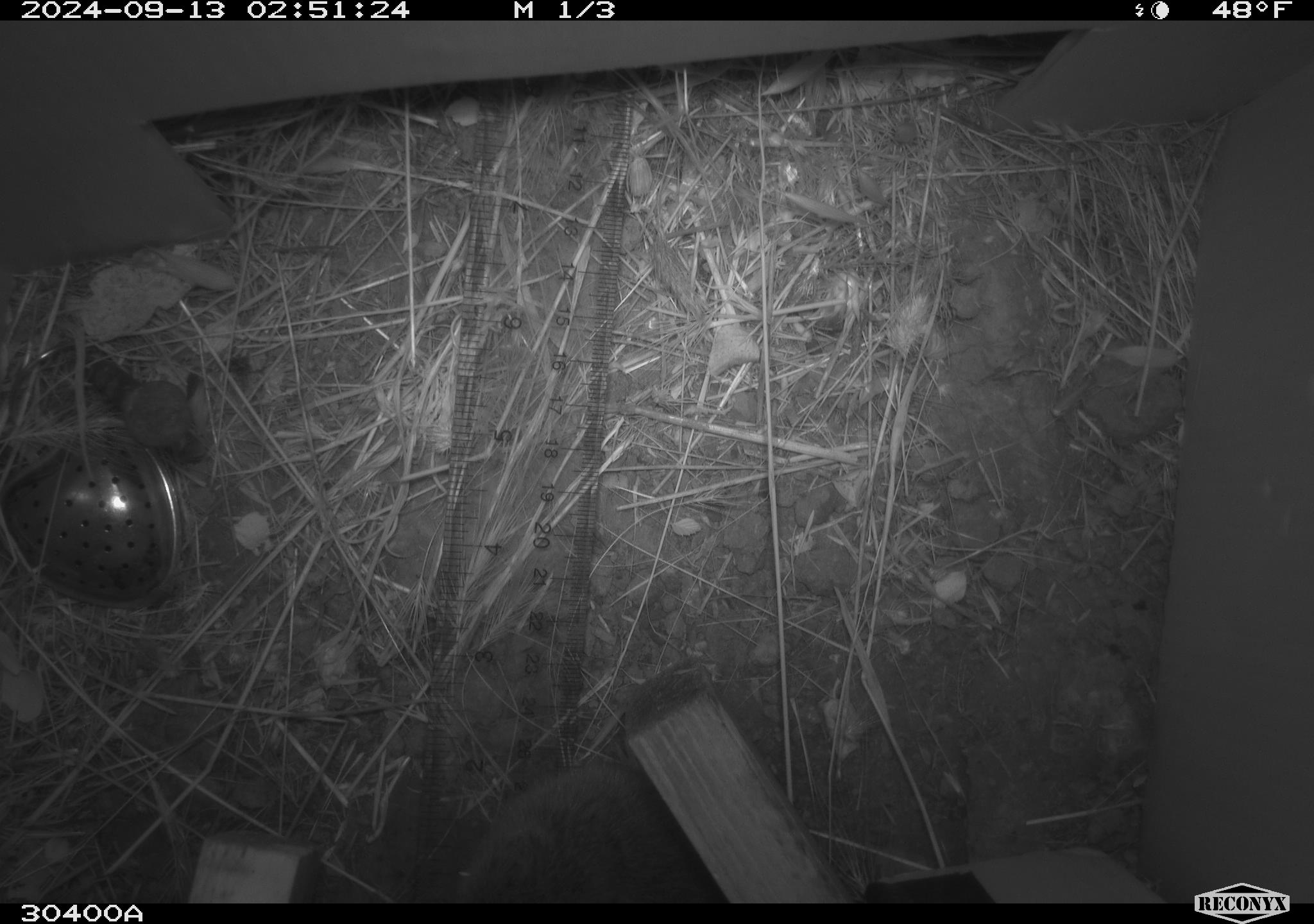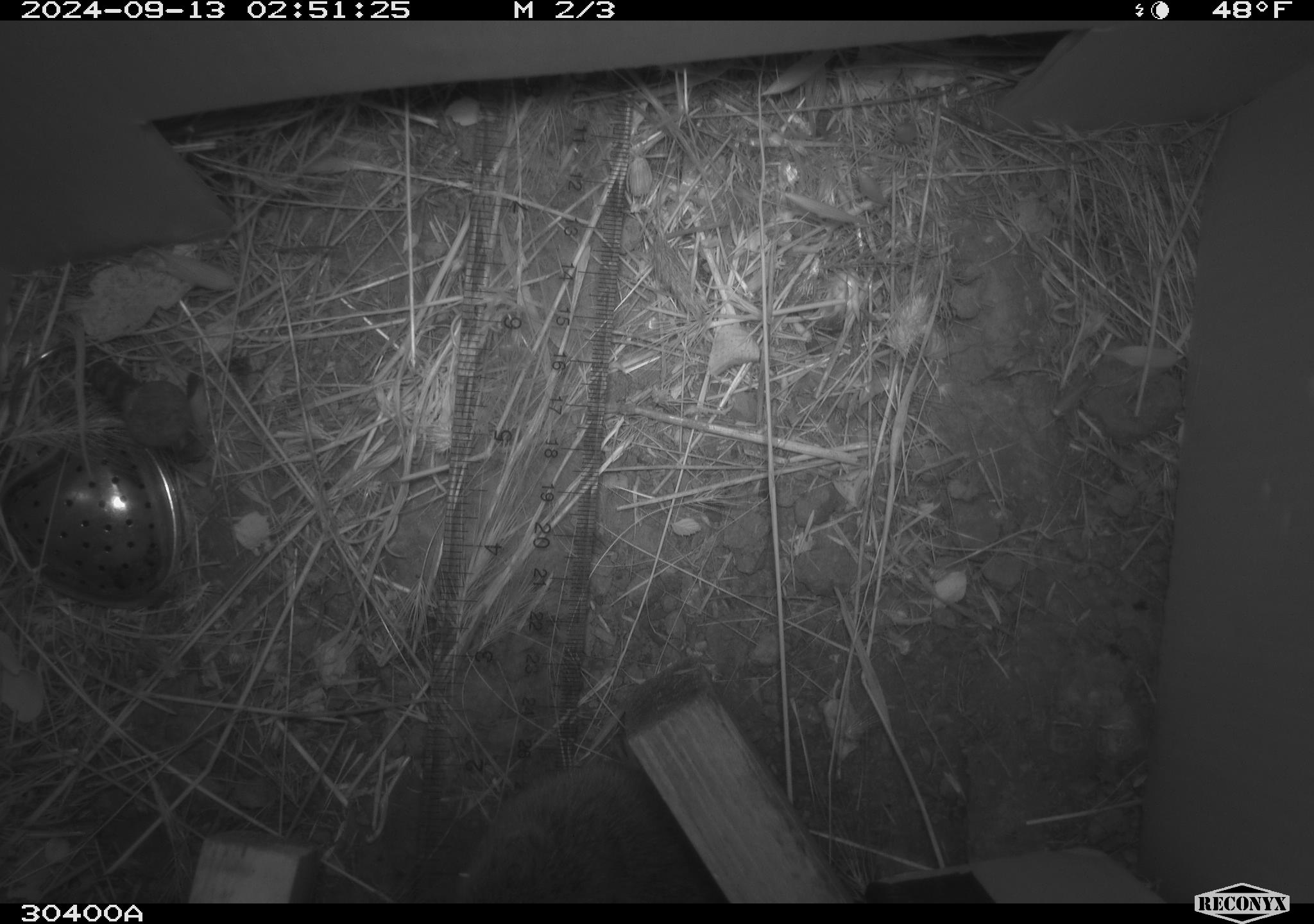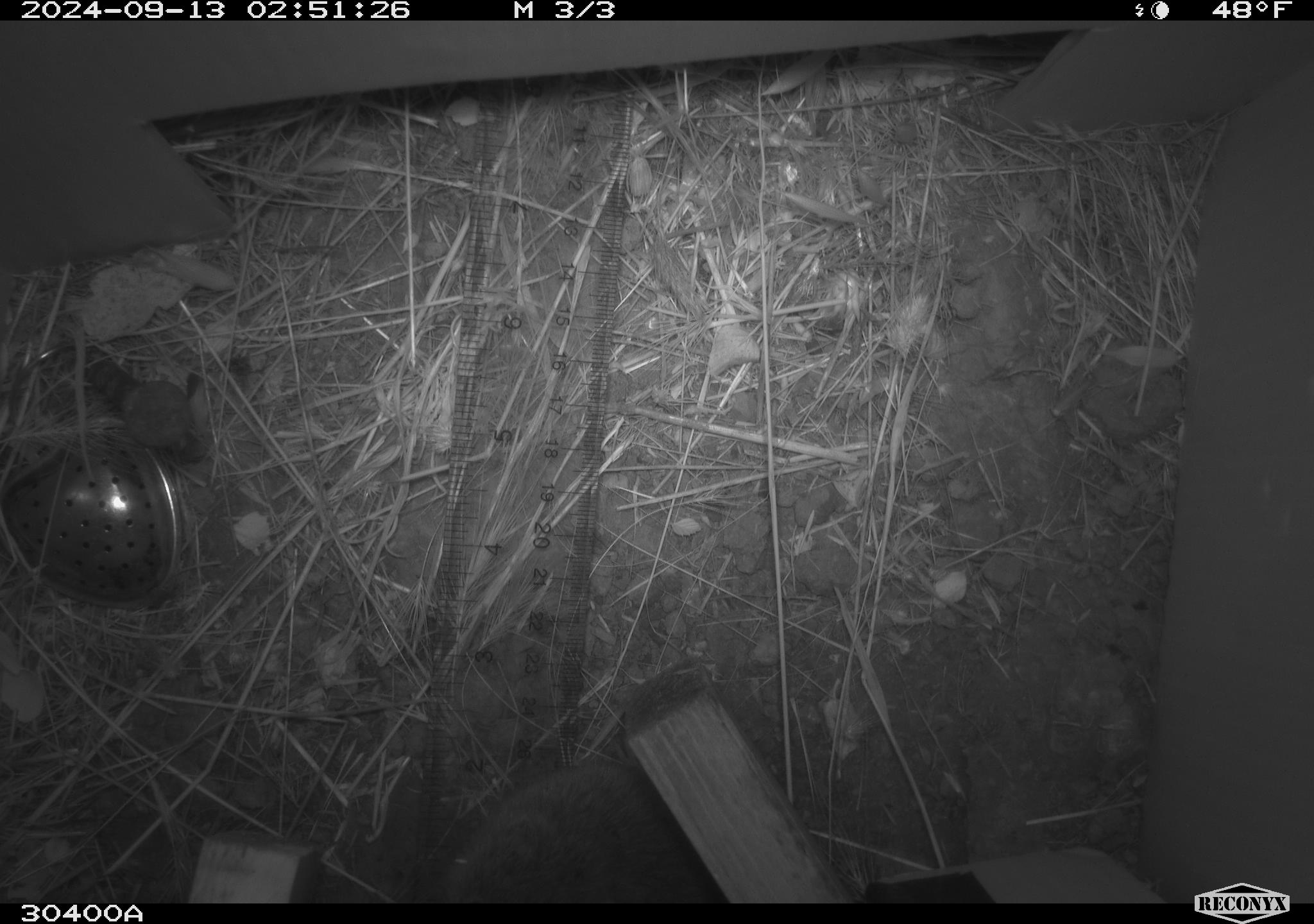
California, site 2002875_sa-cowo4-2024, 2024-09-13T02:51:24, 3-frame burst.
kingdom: Animalia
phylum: Chordata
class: Mammalia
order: Rodentia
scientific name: Rodentia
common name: rodent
Rodent (Rodentia).